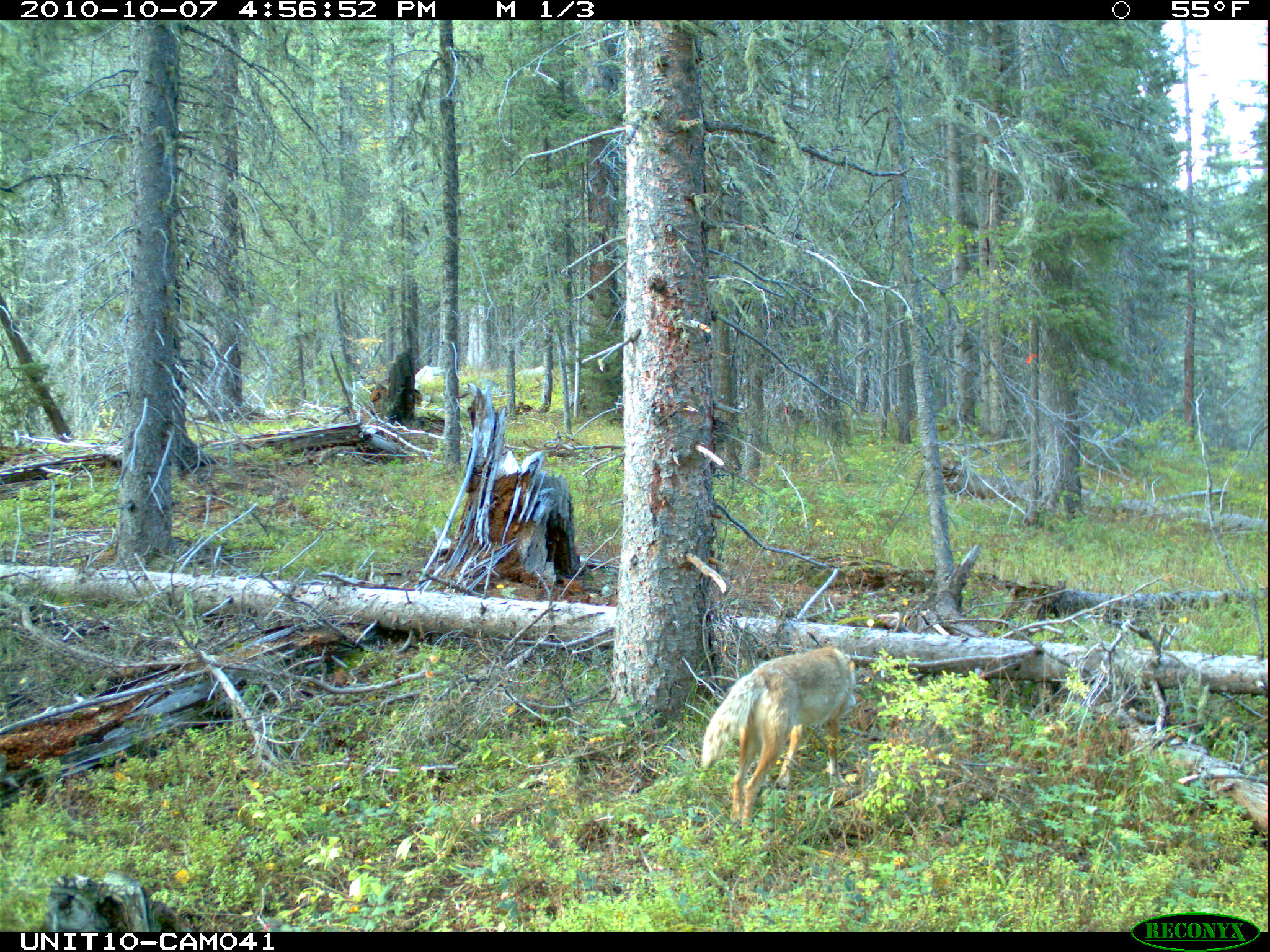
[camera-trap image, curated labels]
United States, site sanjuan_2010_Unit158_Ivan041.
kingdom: Animalia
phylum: Chordata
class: Mammalia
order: Carnivora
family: Canidae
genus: Canis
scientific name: Canis latrans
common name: coyote